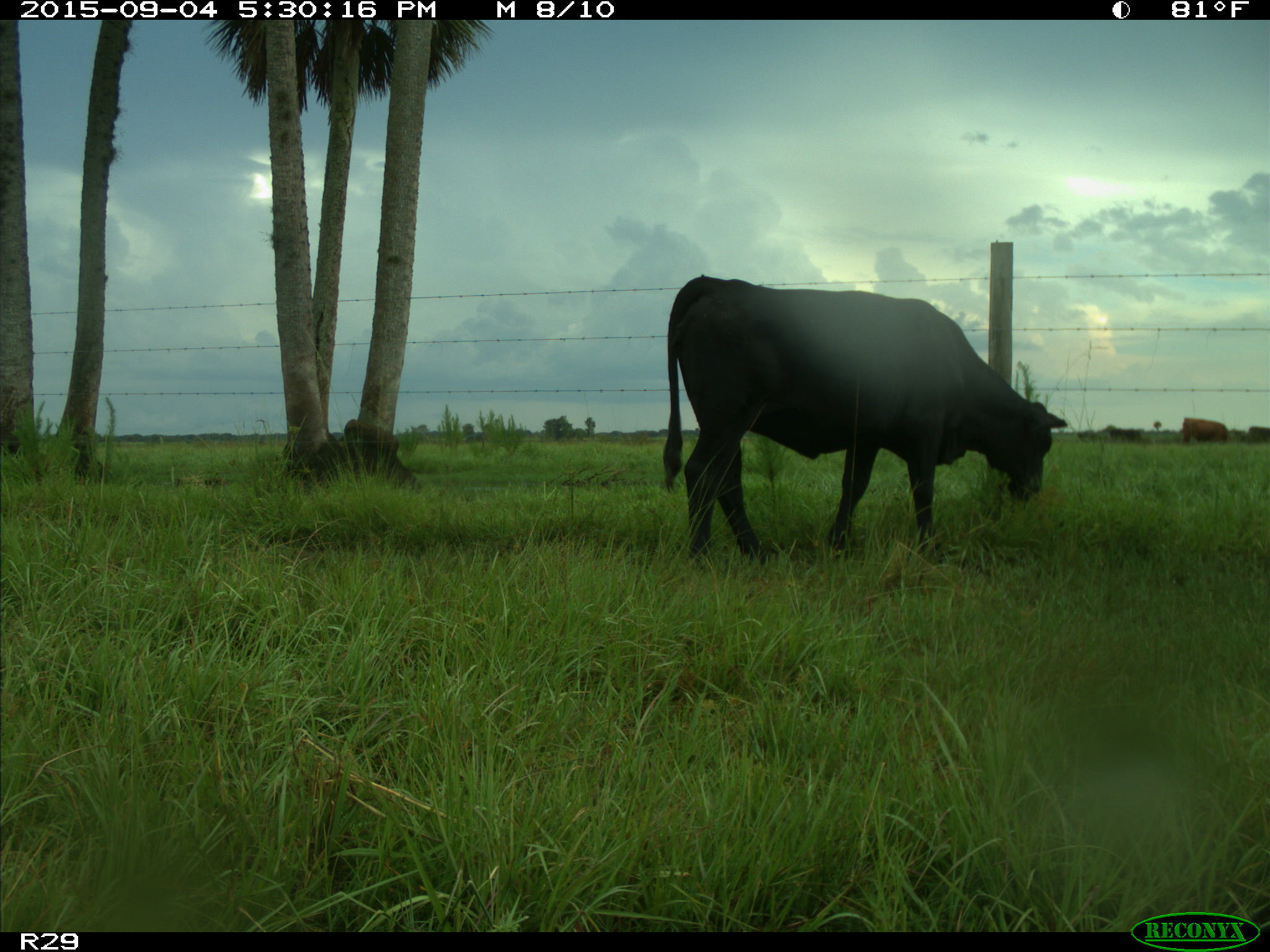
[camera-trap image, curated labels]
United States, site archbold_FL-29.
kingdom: Animalia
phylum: Chordata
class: Mammalia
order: Artiodactyla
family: Bovidae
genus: Bos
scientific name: Bos taurus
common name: domestic cow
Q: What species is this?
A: Bos taurus (domestic cow).